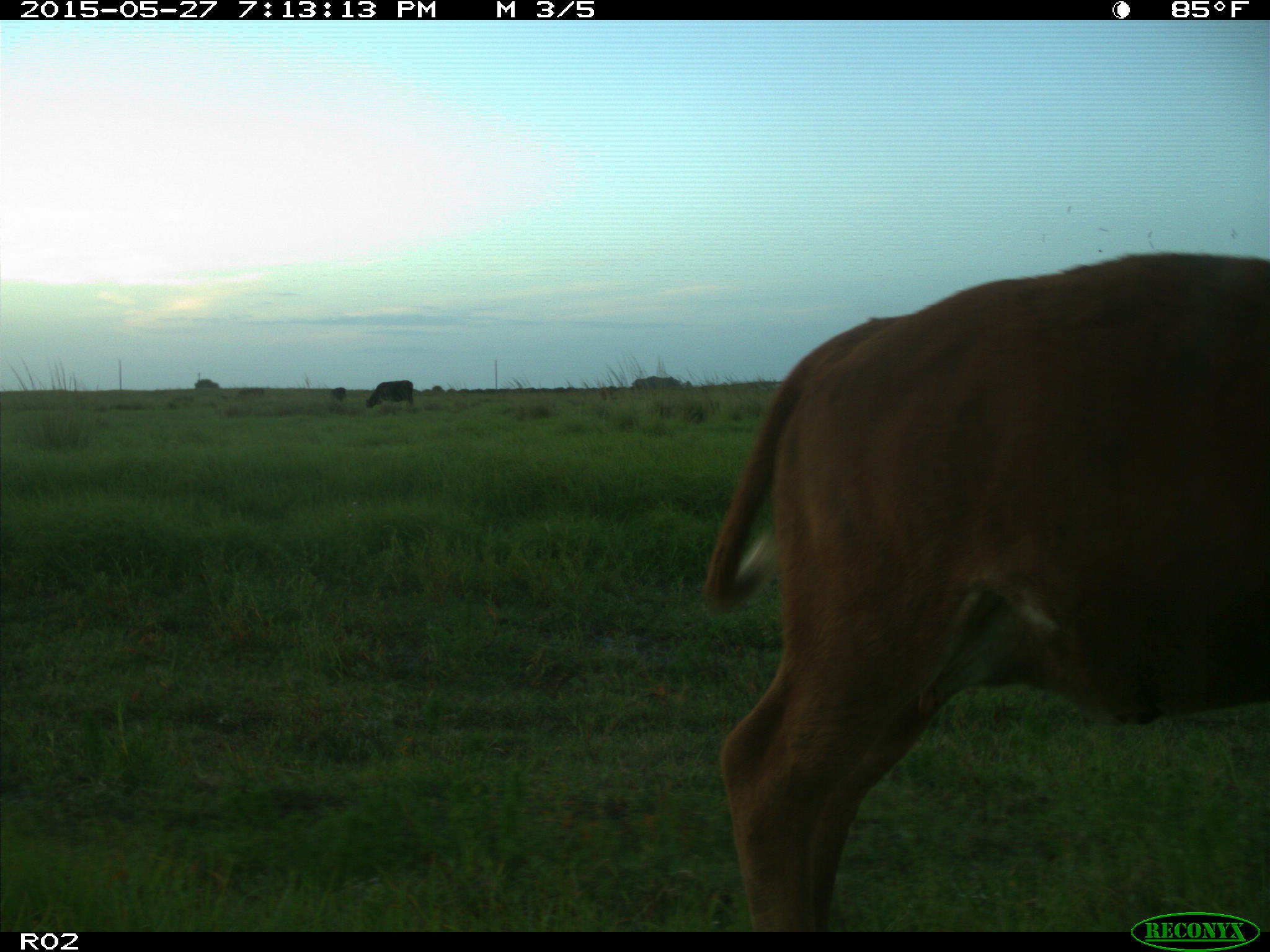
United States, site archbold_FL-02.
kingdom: Animalia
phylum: Chordata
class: Mammalia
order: Artiodactyla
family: Bovidae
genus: Bos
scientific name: Bos taurus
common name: domestic cow